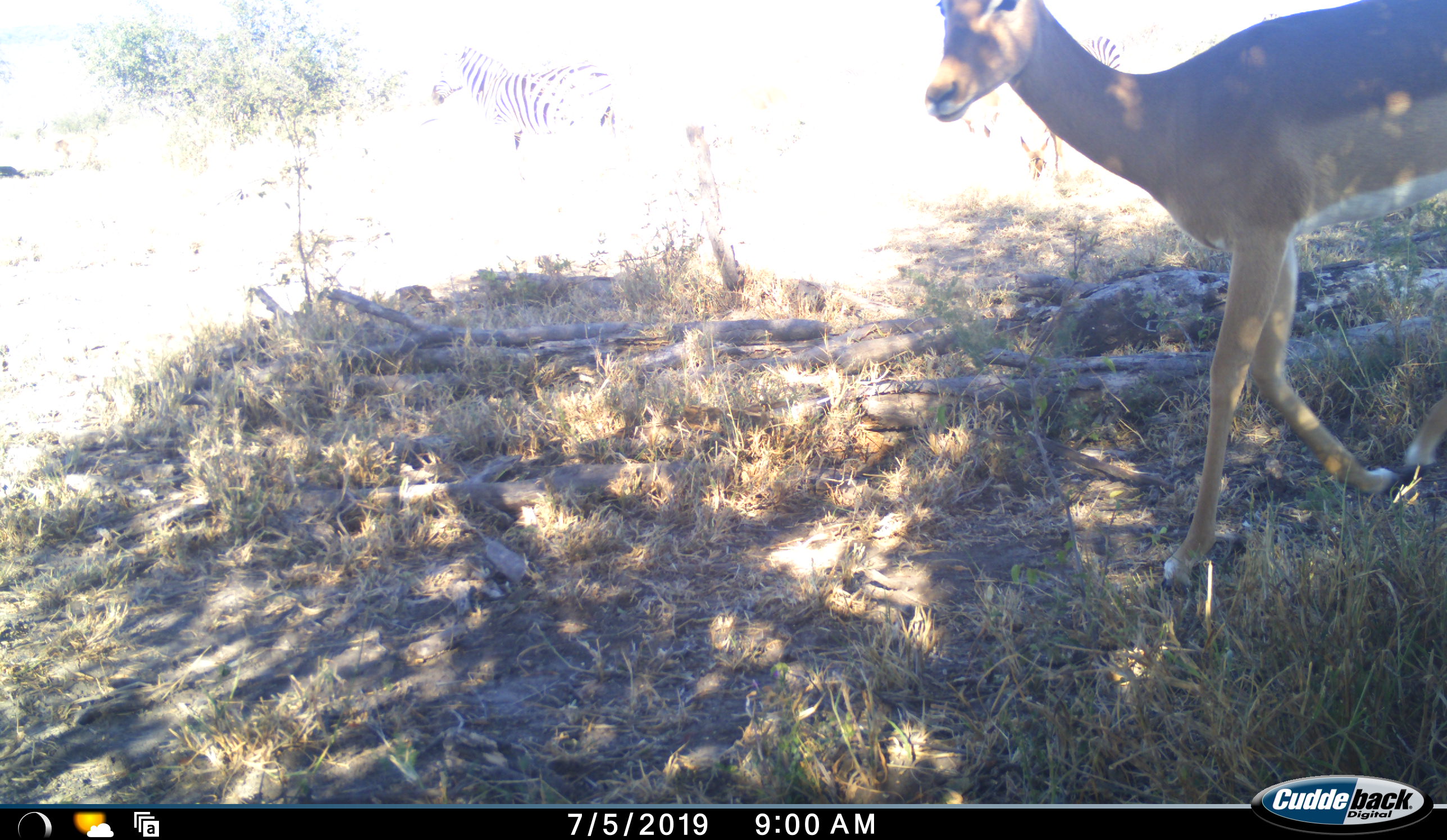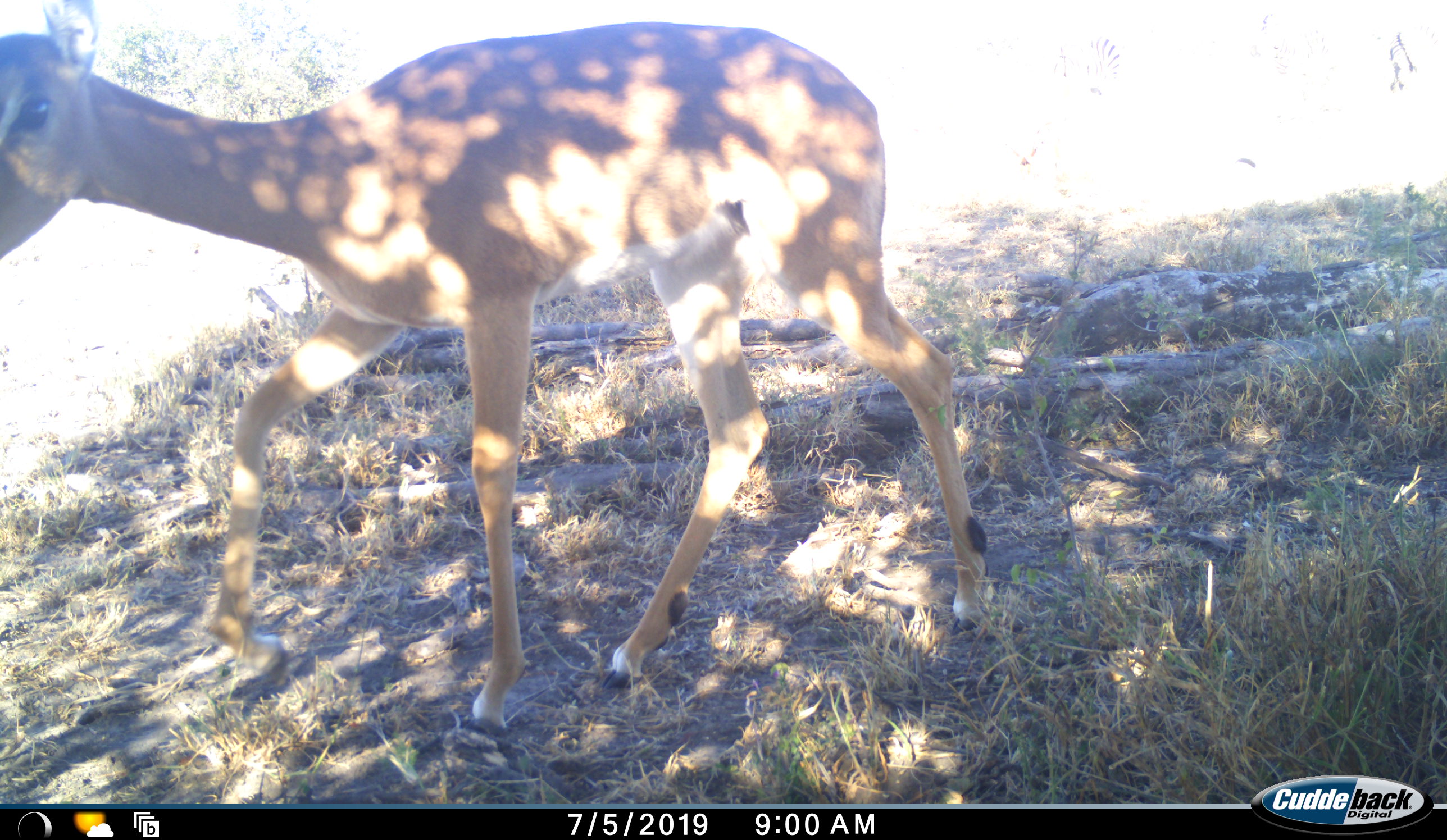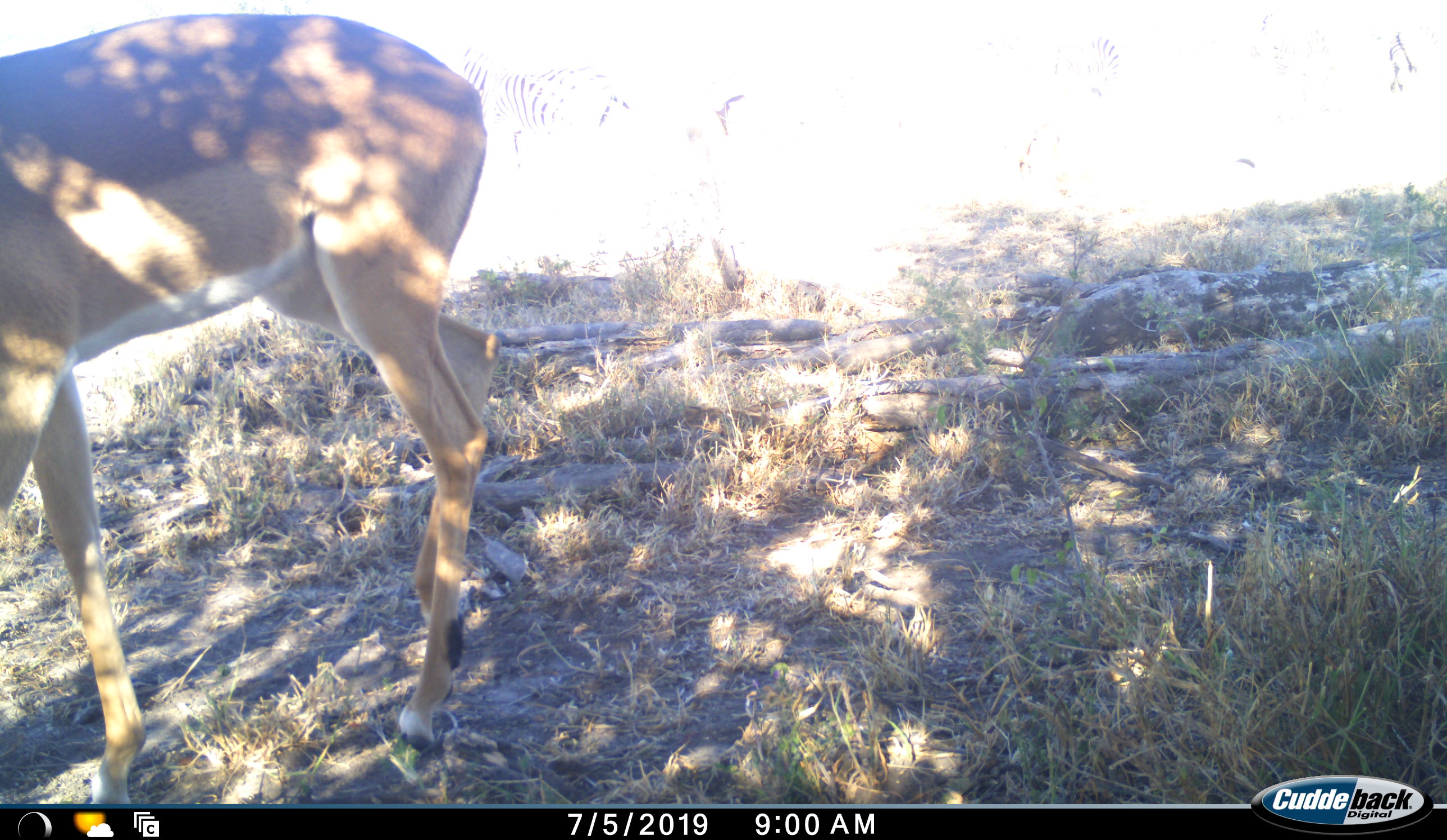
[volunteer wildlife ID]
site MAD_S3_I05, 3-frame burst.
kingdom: Animalia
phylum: Chordata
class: Mammalia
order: Artiodactyla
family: Bovidae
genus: Aepyceros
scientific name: Aepyceros melampus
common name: impala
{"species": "impala (Aepyceros melampus)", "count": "1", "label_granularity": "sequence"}